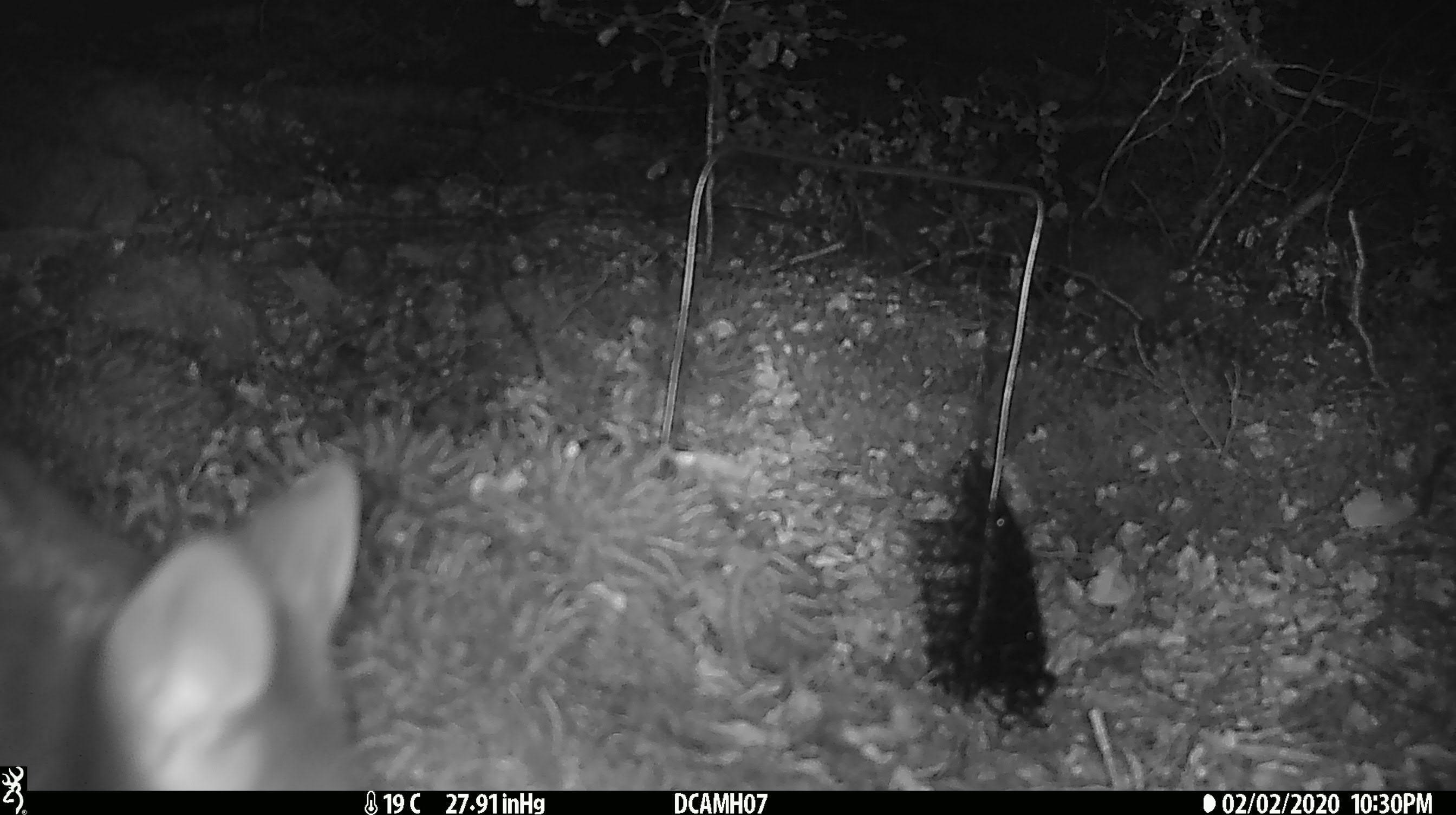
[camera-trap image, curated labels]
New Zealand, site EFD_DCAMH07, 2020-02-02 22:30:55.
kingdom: Animalia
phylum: Chordata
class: Mammalia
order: Diprotodontia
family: Phalangeridae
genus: Trichosurus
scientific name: Trichosurus vulpecula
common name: common brushtail possum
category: possum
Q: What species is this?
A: Possum (common brushtail possum) (Trichosurus vulpecula).